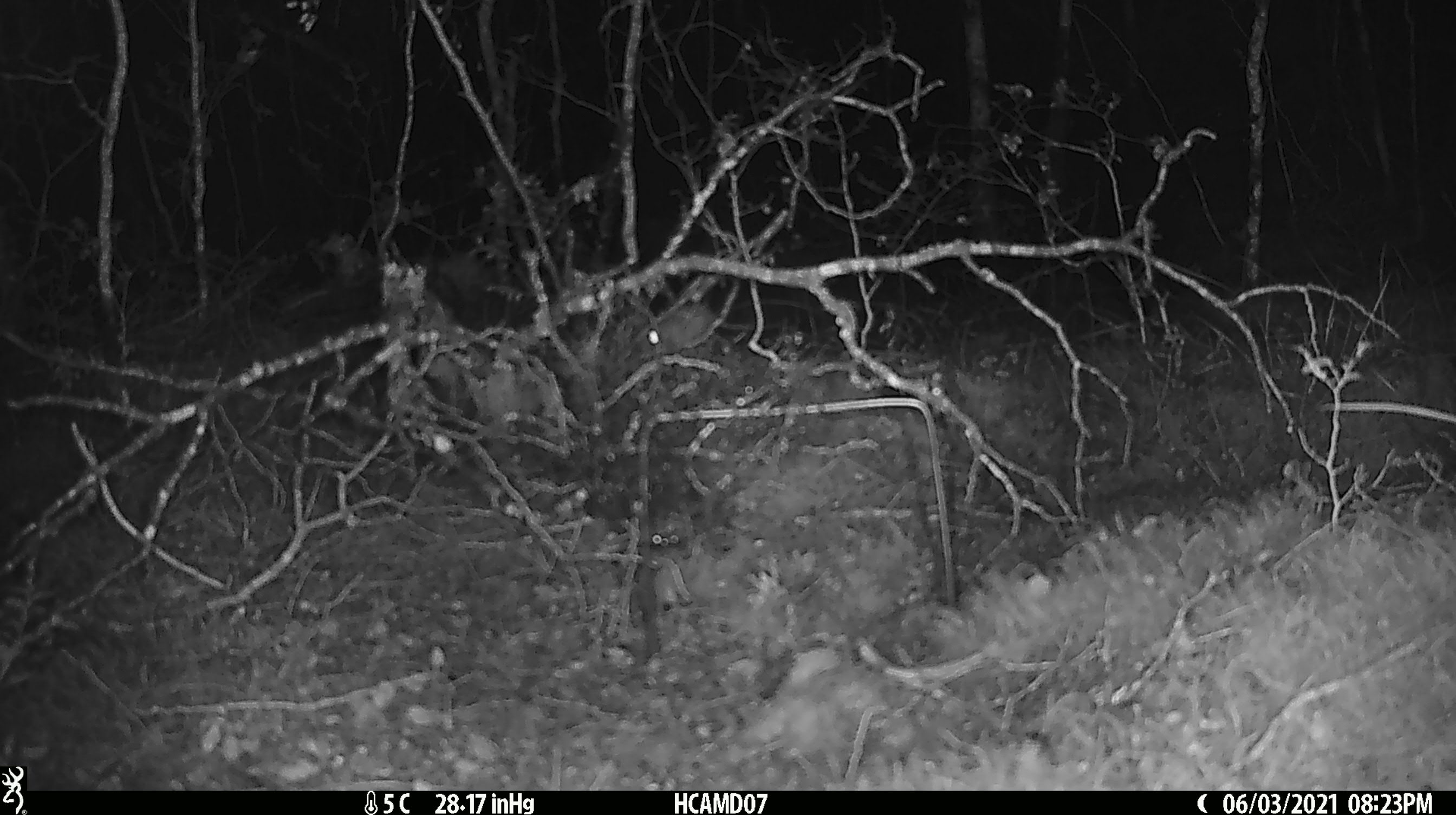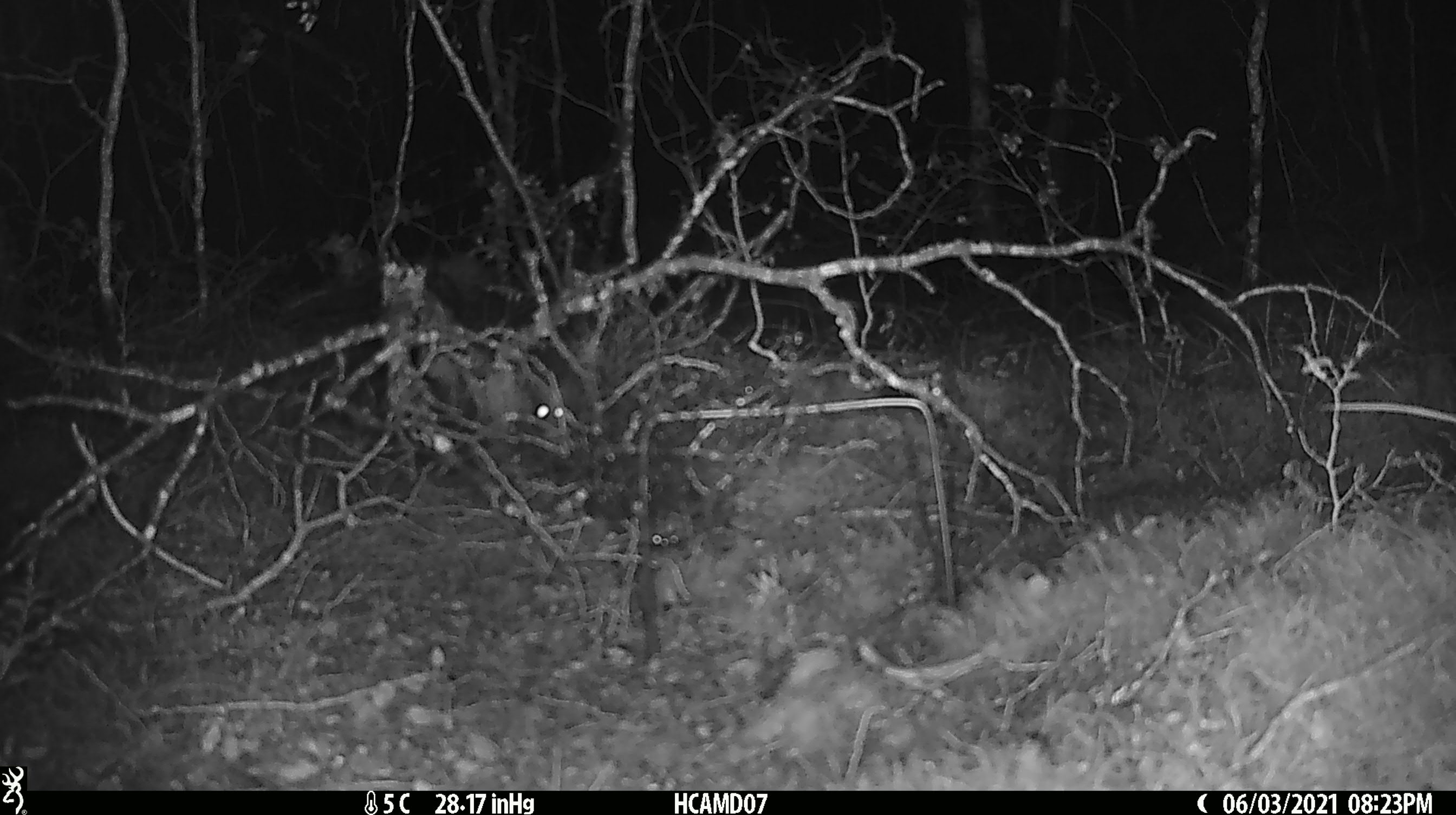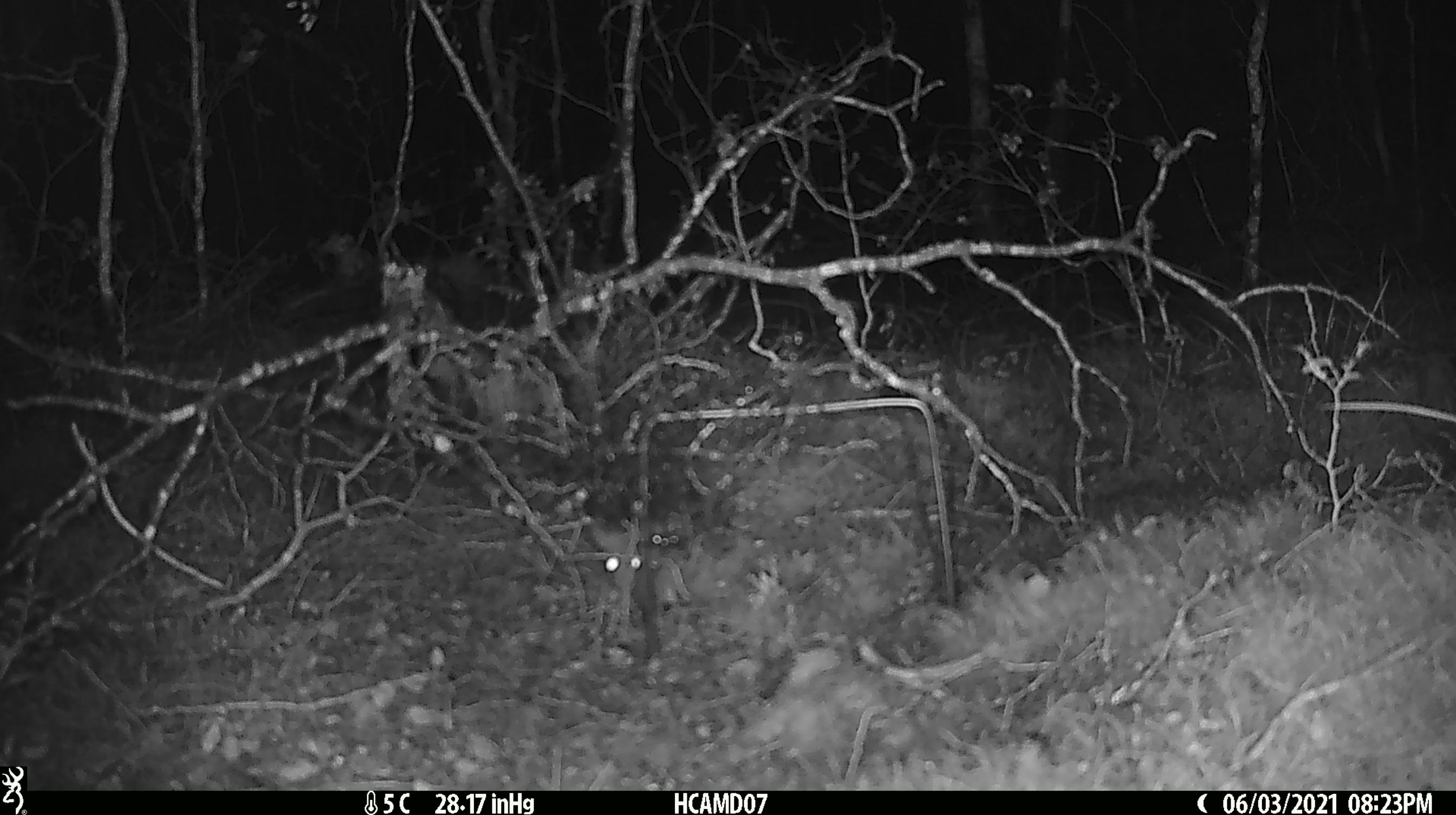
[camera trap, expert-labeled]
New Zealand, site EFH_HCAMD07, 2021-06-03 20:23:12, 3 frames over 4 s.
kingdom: Animalia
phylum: Chordata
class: Mammalia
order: Rodentia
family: Muridae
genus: Rattus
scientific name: Rattus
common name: rat